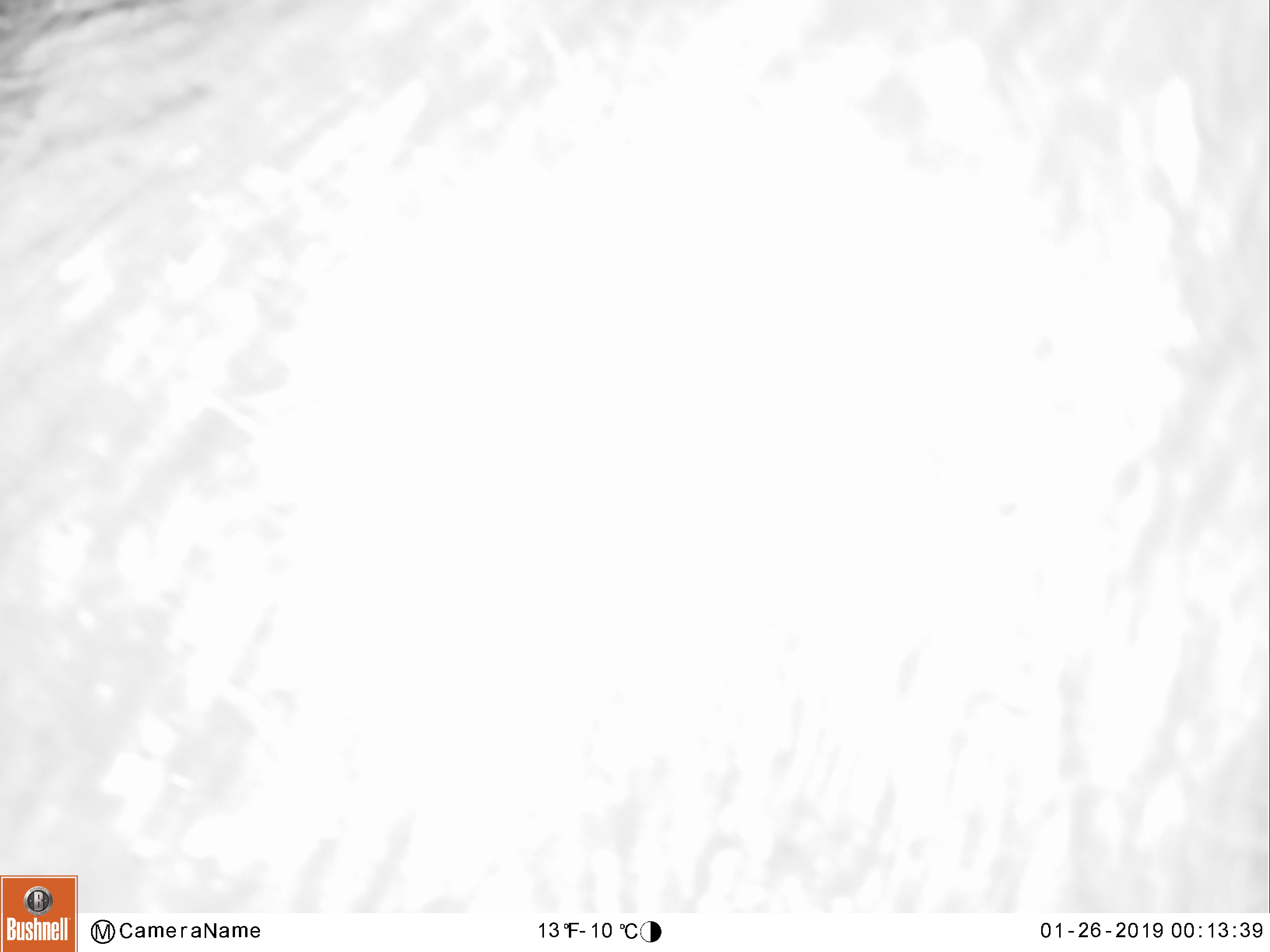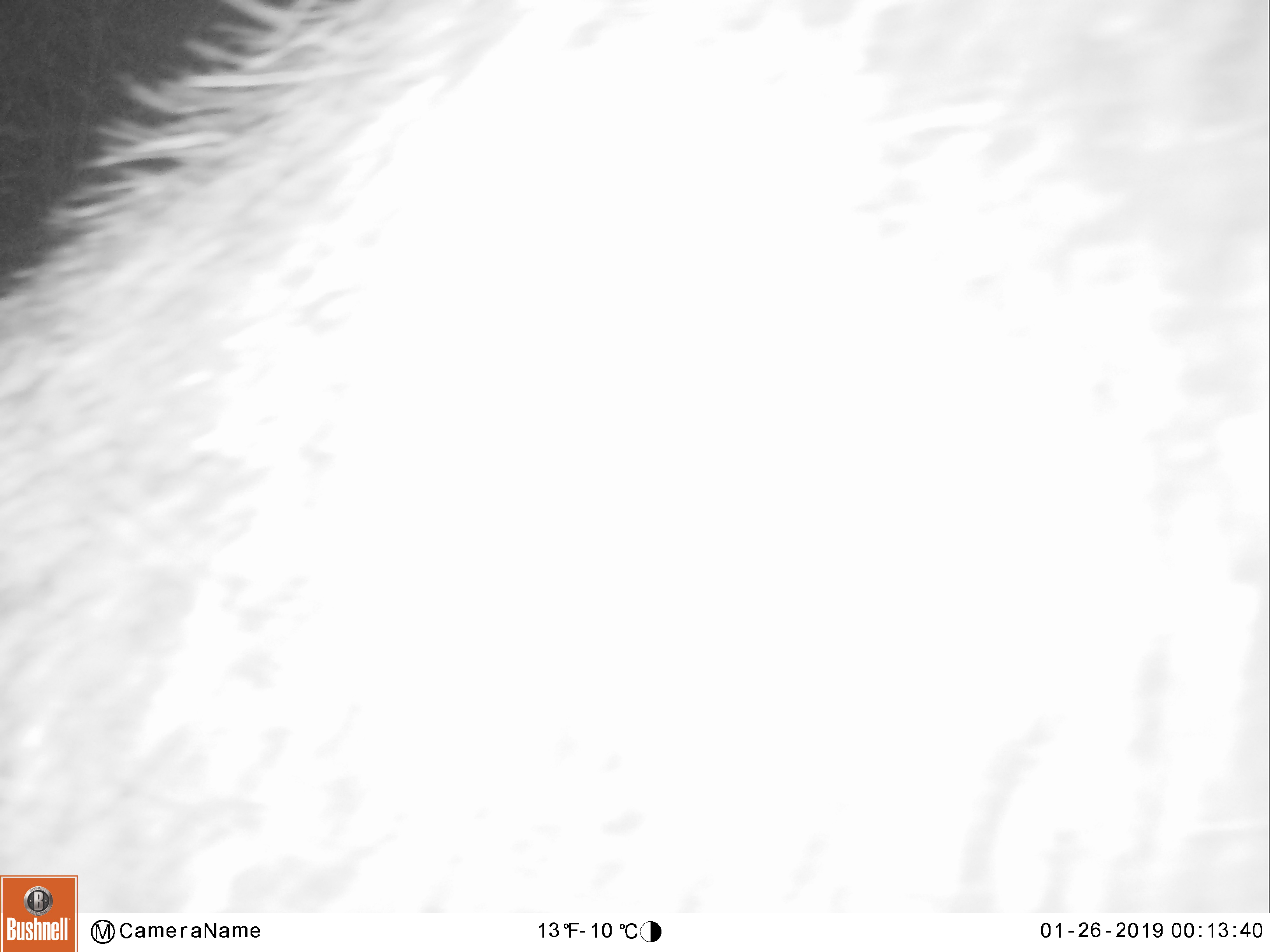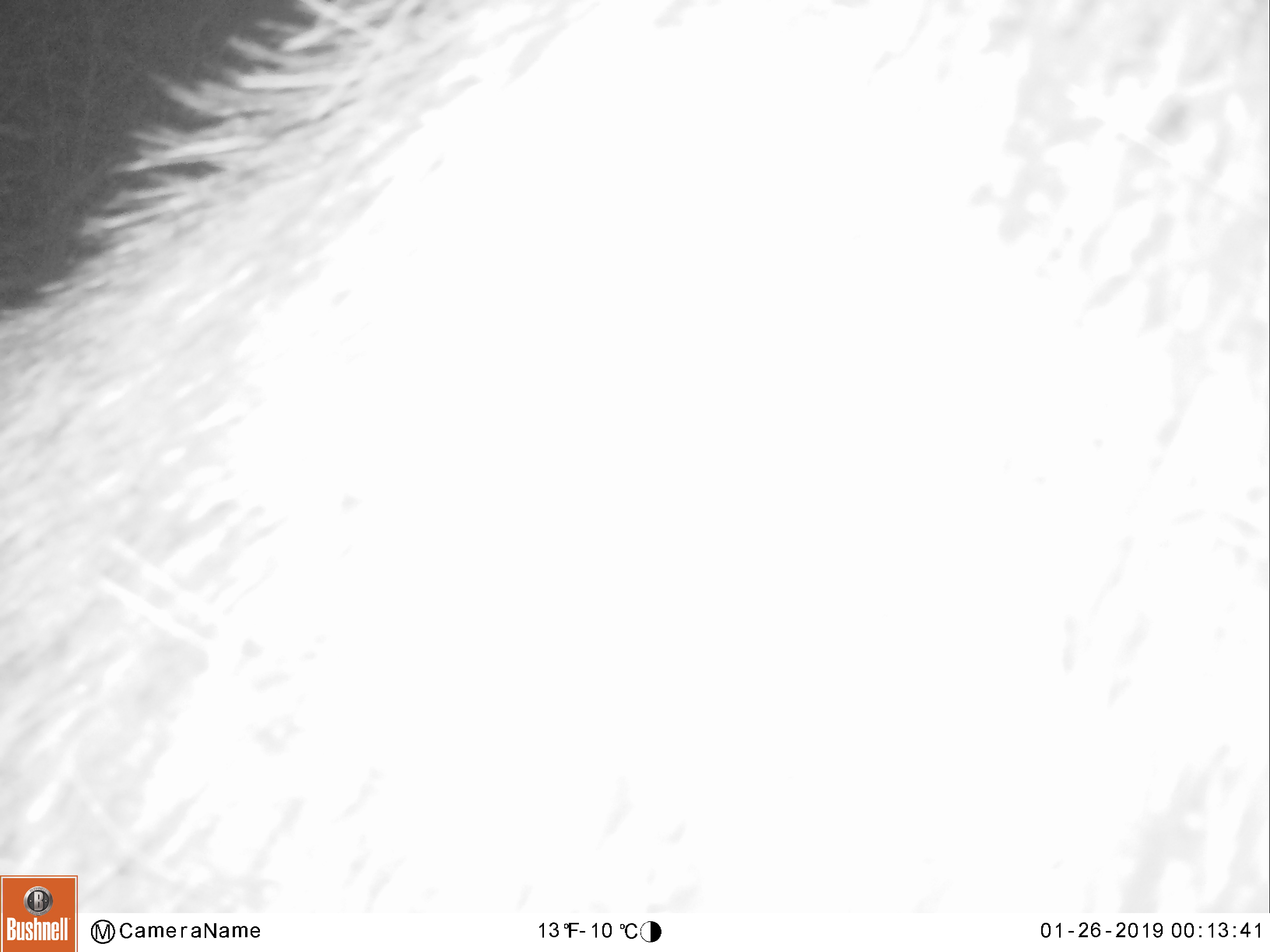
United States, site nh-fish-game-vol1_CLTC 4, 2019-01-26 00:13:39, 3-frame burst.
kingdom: Animalia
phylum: Chordata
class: Mammalia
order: Artiodactyla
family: Cervidae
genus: Alces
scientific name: Alces alces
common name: moose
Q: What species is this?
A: Moose (Alces alces).